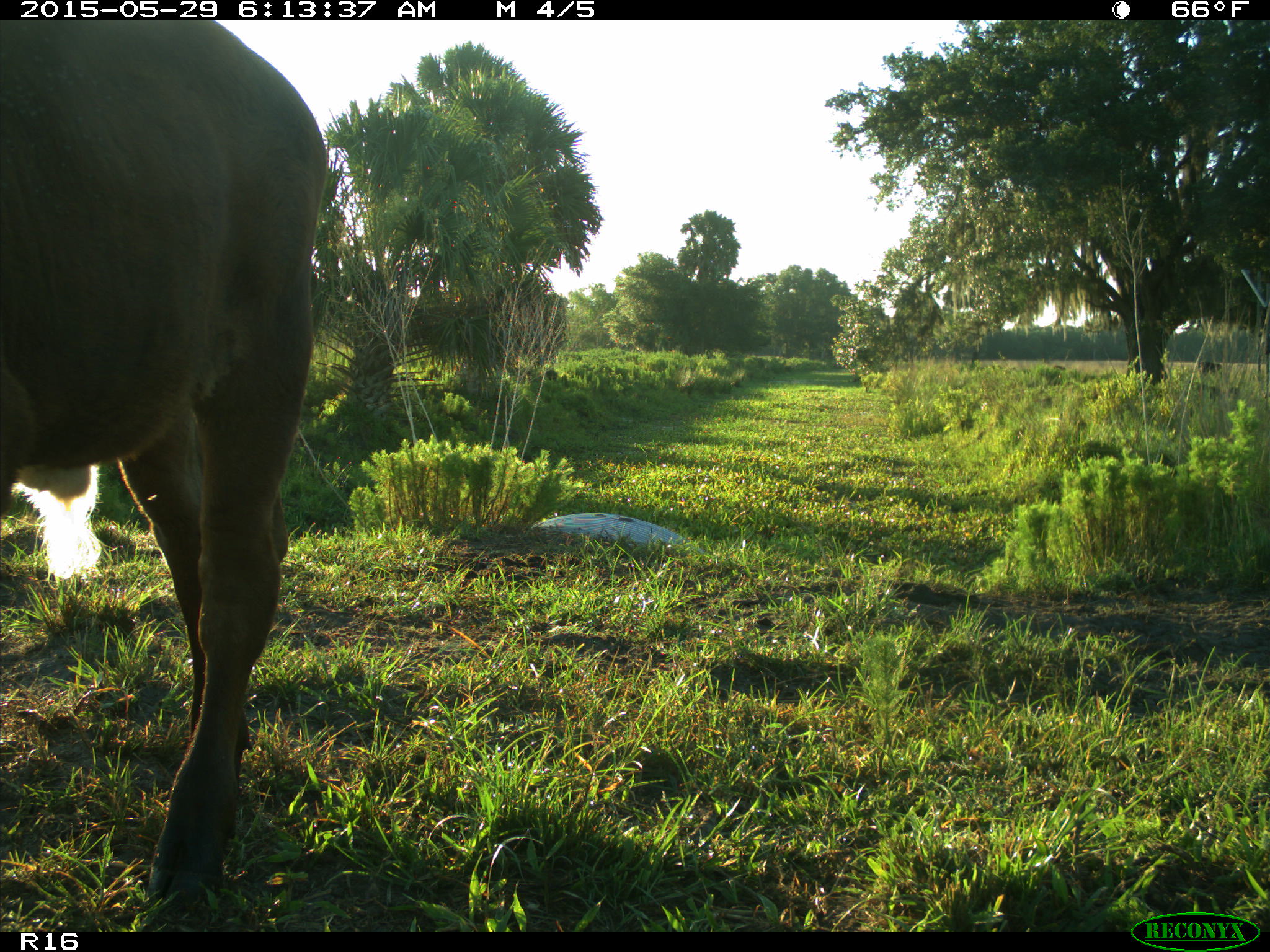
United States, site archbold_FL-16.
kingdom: Animalia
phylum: Chordata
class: Mammalia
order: Artiodactyla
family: Bovidae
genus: Bos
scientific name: Bos taurus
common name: domestic cow